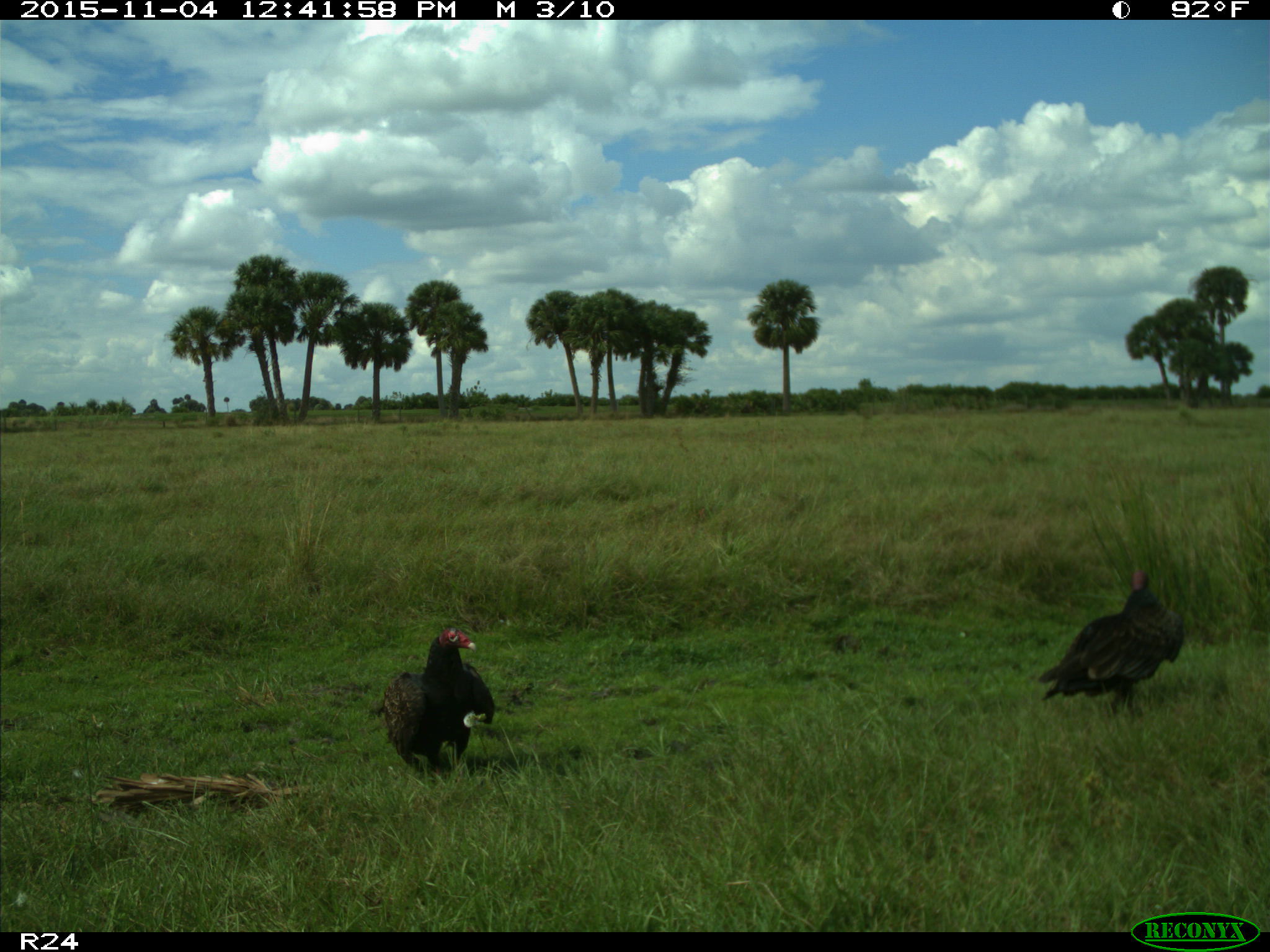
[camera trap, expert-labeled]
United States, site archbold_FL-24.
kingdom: Animalia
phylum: Chordata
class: Aves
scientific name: Aves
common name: birds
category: unidentified bird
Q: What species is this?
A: Unidentified bird (birds) (Aves).